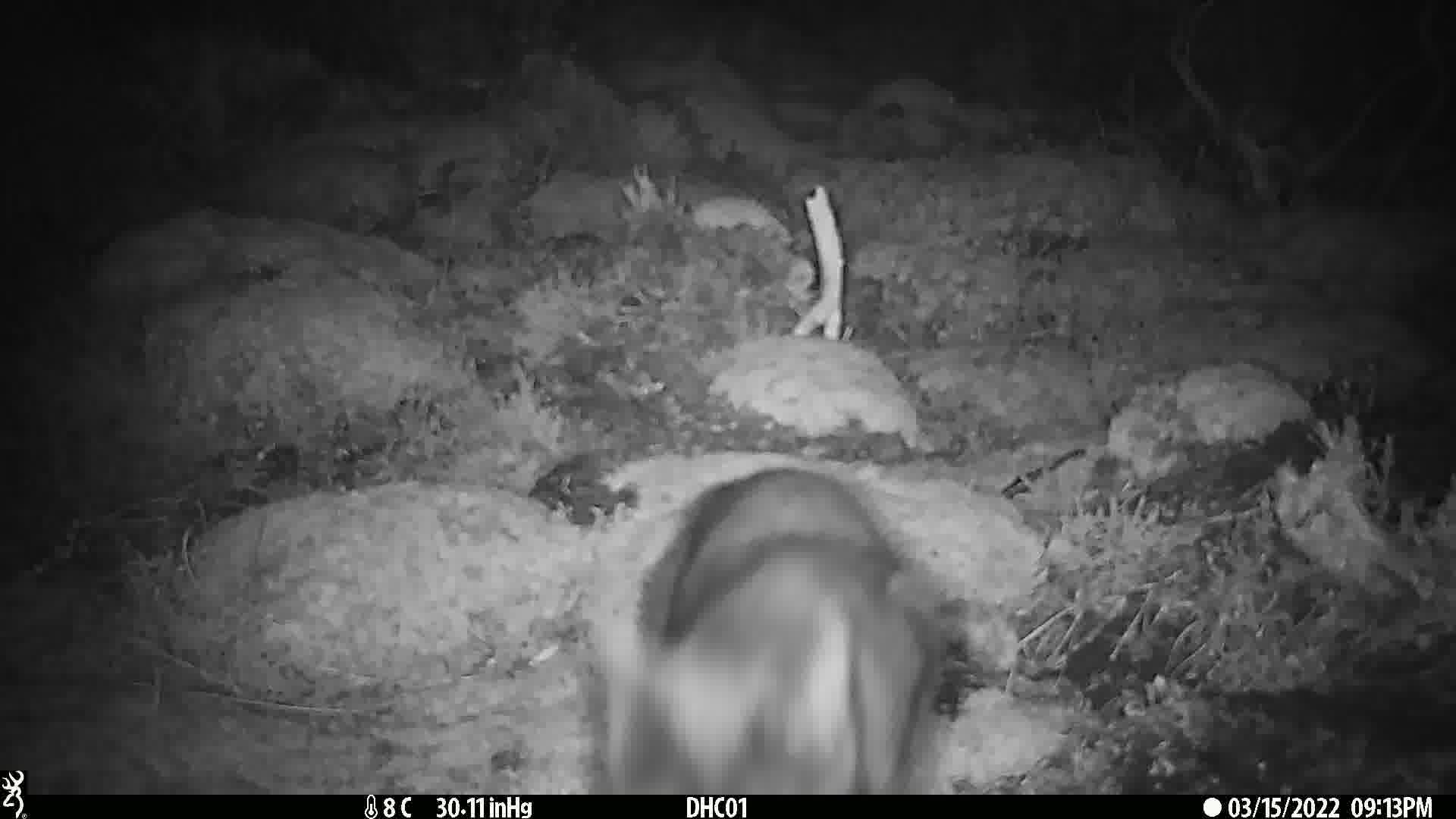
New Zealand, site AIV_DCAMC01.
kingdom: Animalia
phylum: Chordata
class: Mammalia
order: Carnivora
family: Felidae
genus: Felis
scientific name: Felis catus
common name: domestic cat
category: cat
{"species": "cat (domestic cat) (Felis catus)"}